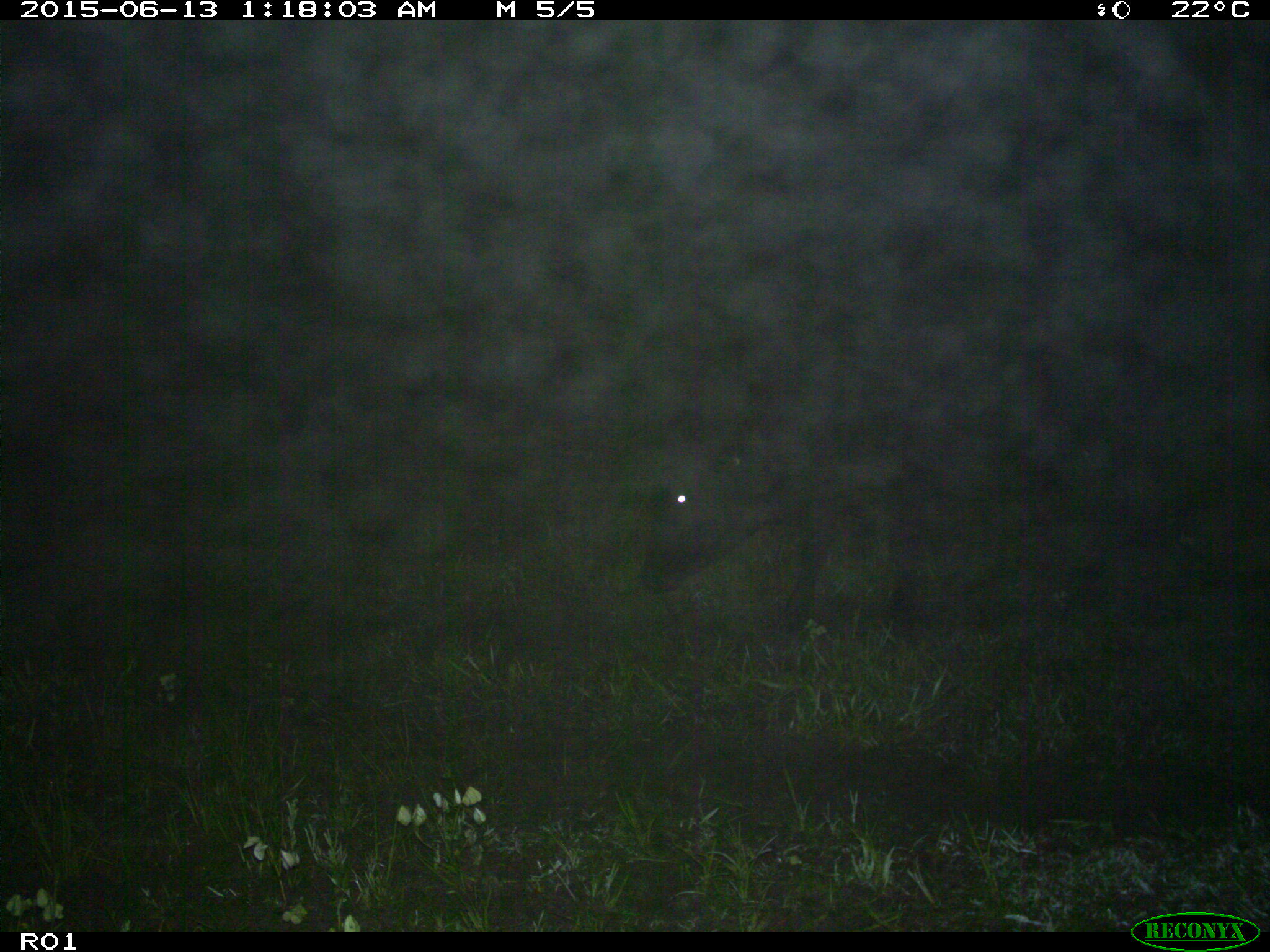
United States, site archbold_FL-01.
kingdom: Animalia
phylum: Chordata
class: Mammalia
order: Artiodactyla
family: Bovidae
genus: Bos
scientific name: Bos taurus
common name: domestic cow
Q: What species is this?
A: Bos taurus (domestic cow).